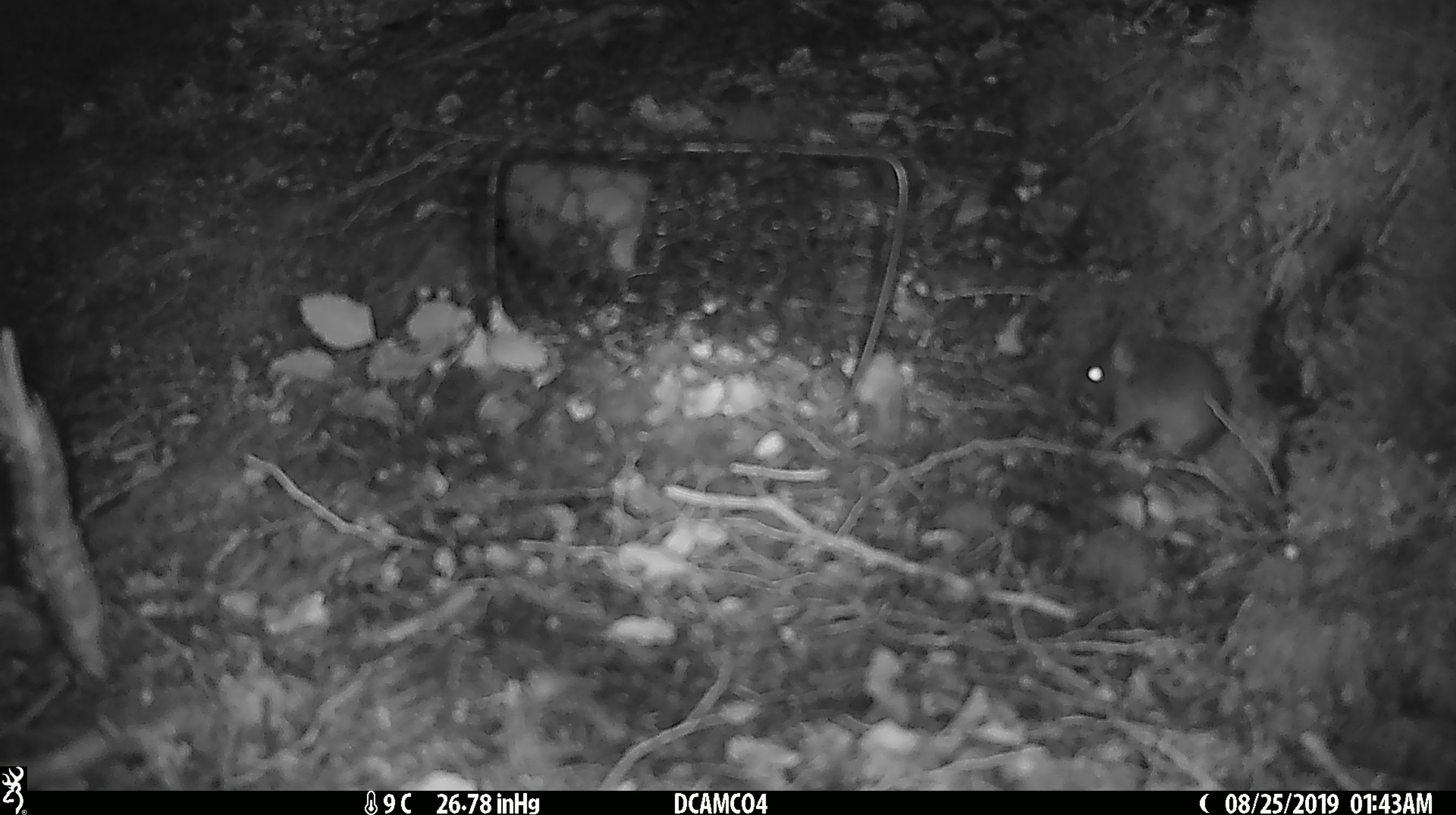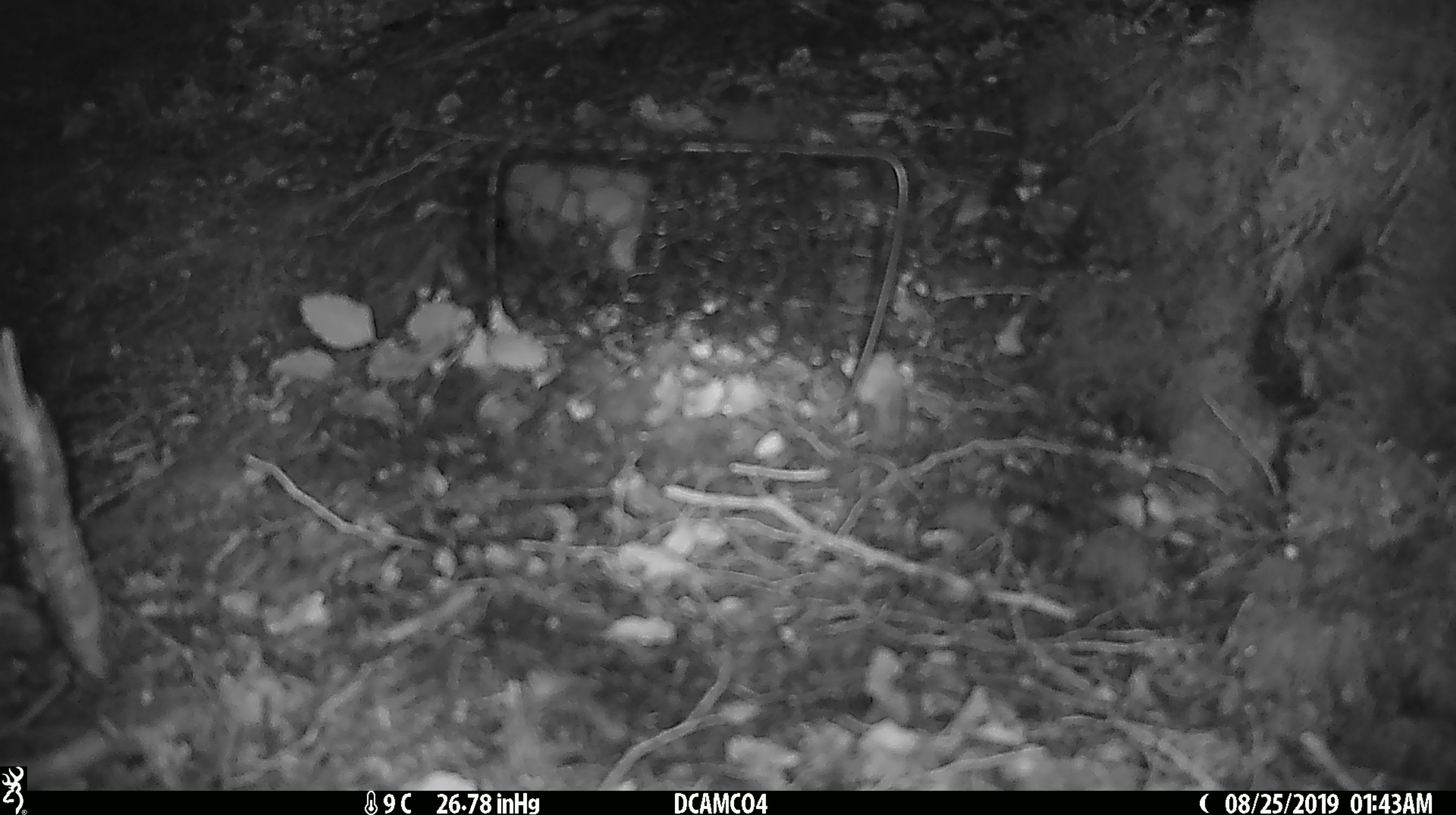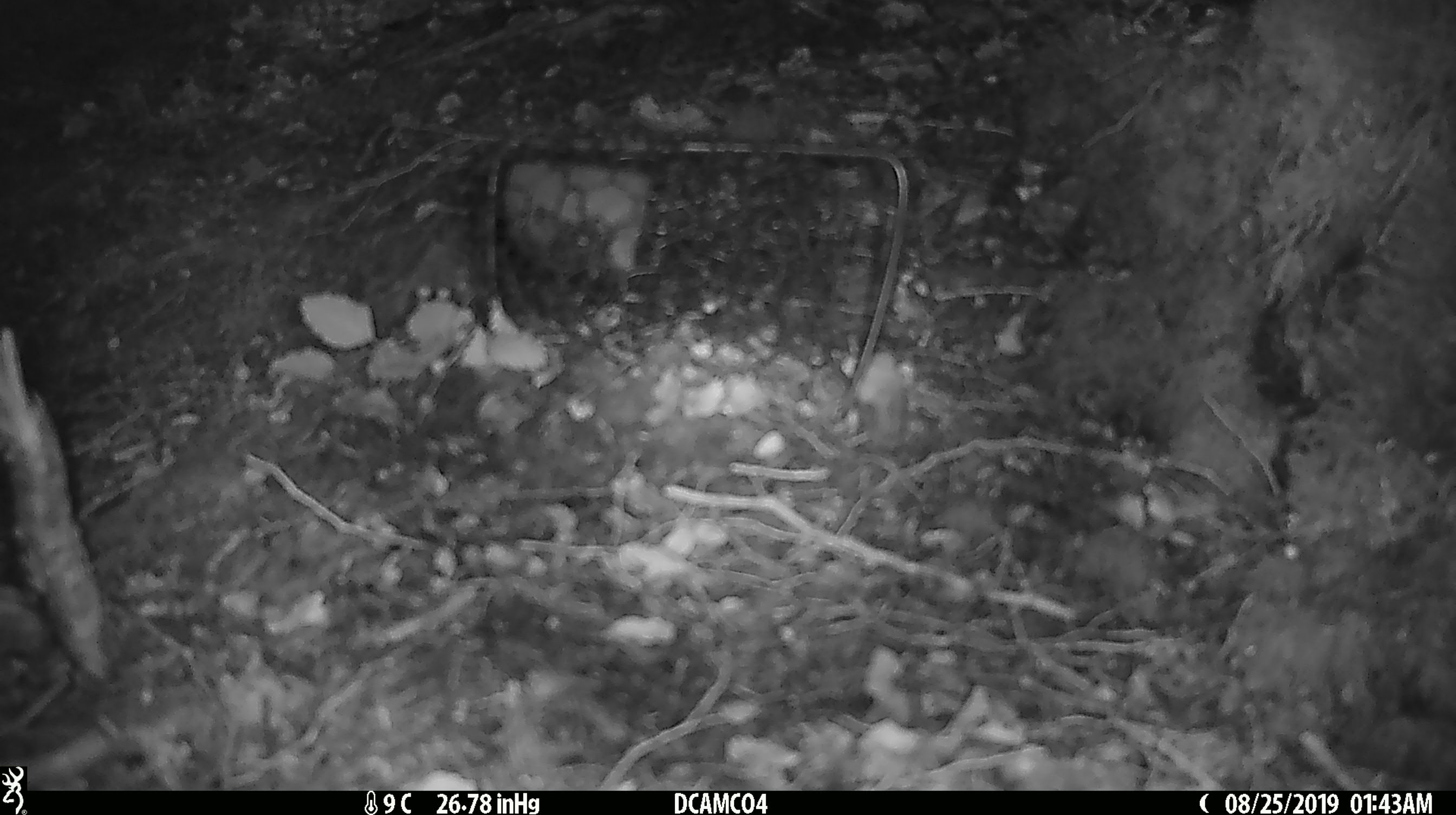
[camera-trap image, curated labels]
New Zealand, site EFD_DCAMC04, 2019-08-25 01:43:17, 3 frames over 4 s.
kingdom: Animalia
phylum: Chordata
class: Mammalia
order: Rodentia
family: Muridae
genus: Mus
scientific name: Mus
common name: mouse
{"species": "mouse (Mus)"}